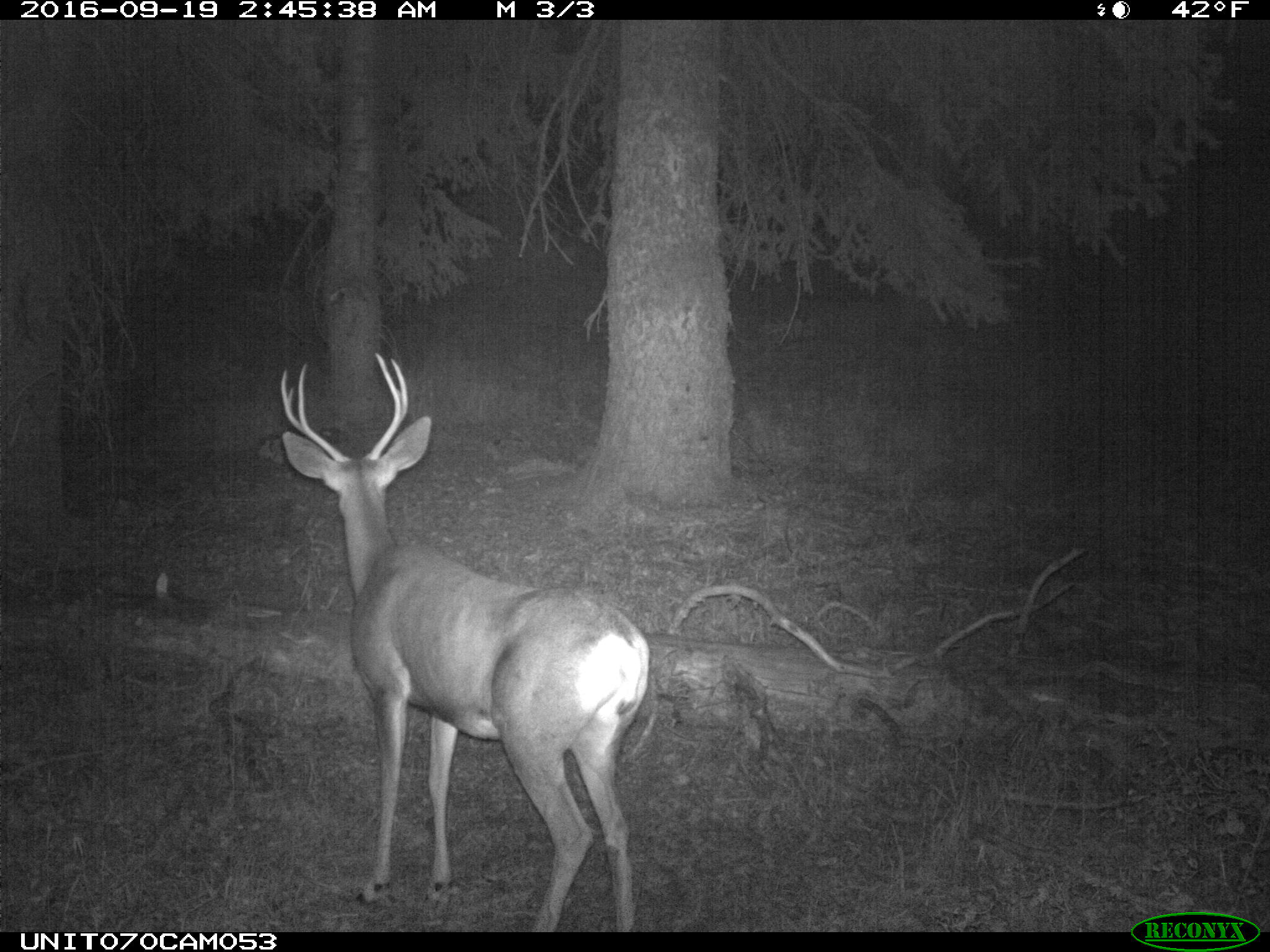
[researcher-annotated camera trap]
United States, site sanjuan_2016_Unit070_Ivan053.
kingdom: Animalia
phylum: Chordata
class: Mammalia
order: Artiodactyla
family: Cervidae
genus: Odocoileus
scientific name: Odocoileus hemionus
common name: mule deer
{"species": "Odocoileus hemionus (mule deer)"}